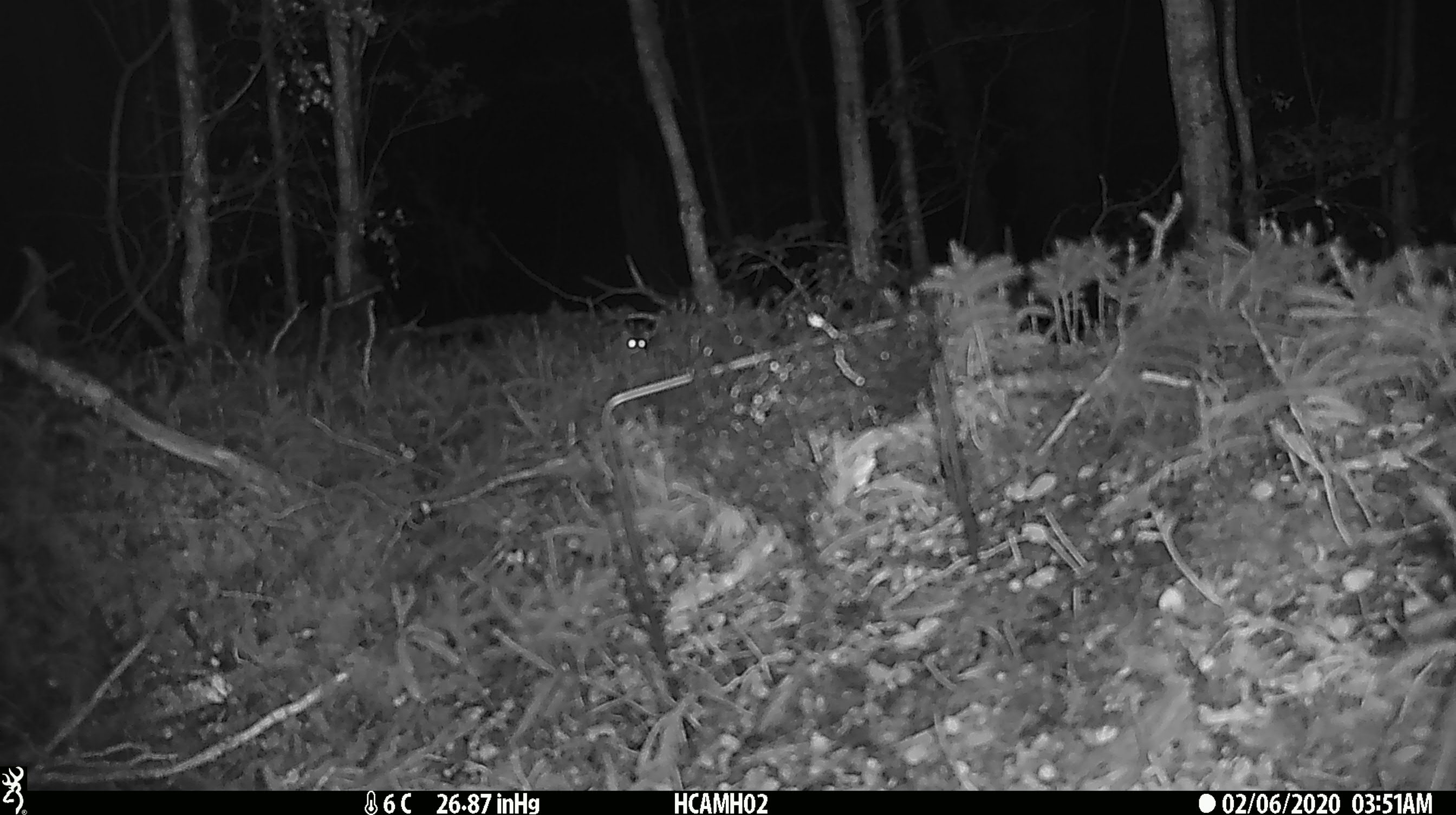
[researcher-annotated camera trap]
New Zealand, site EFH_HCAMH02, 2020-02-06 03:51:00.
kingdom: Animalia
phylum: Chordata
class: Mammalia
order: Rodentia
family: Muridae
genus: Mus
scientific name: Mus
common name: mouse